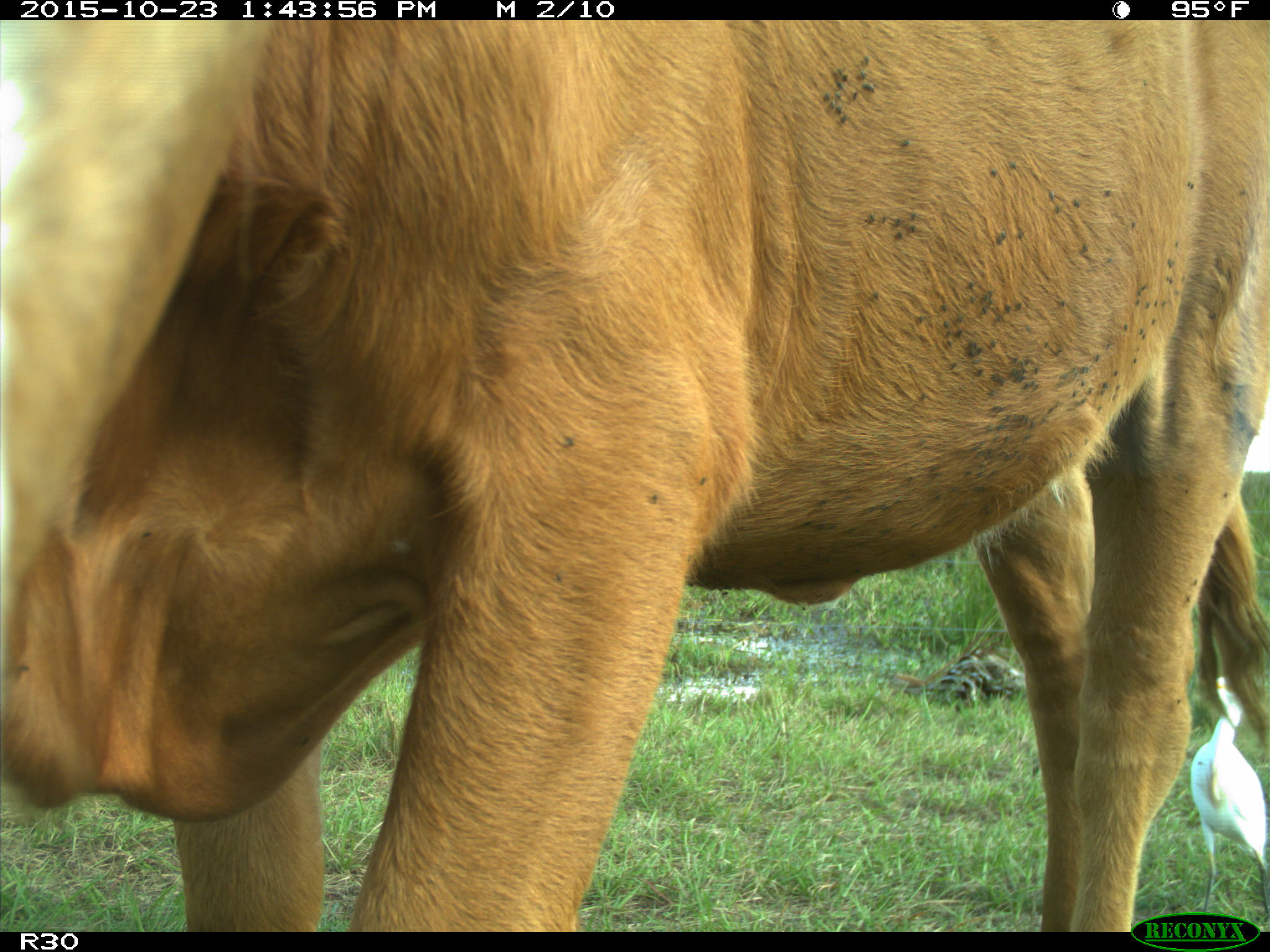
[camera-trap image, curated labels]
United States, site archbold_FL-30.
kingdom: Animalia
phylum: Chordata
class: Mammalia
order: Artiodactyla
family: Bovidae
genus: Bos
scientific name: Bos taurus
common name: domestic cow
Bos taurus (domestic cow).